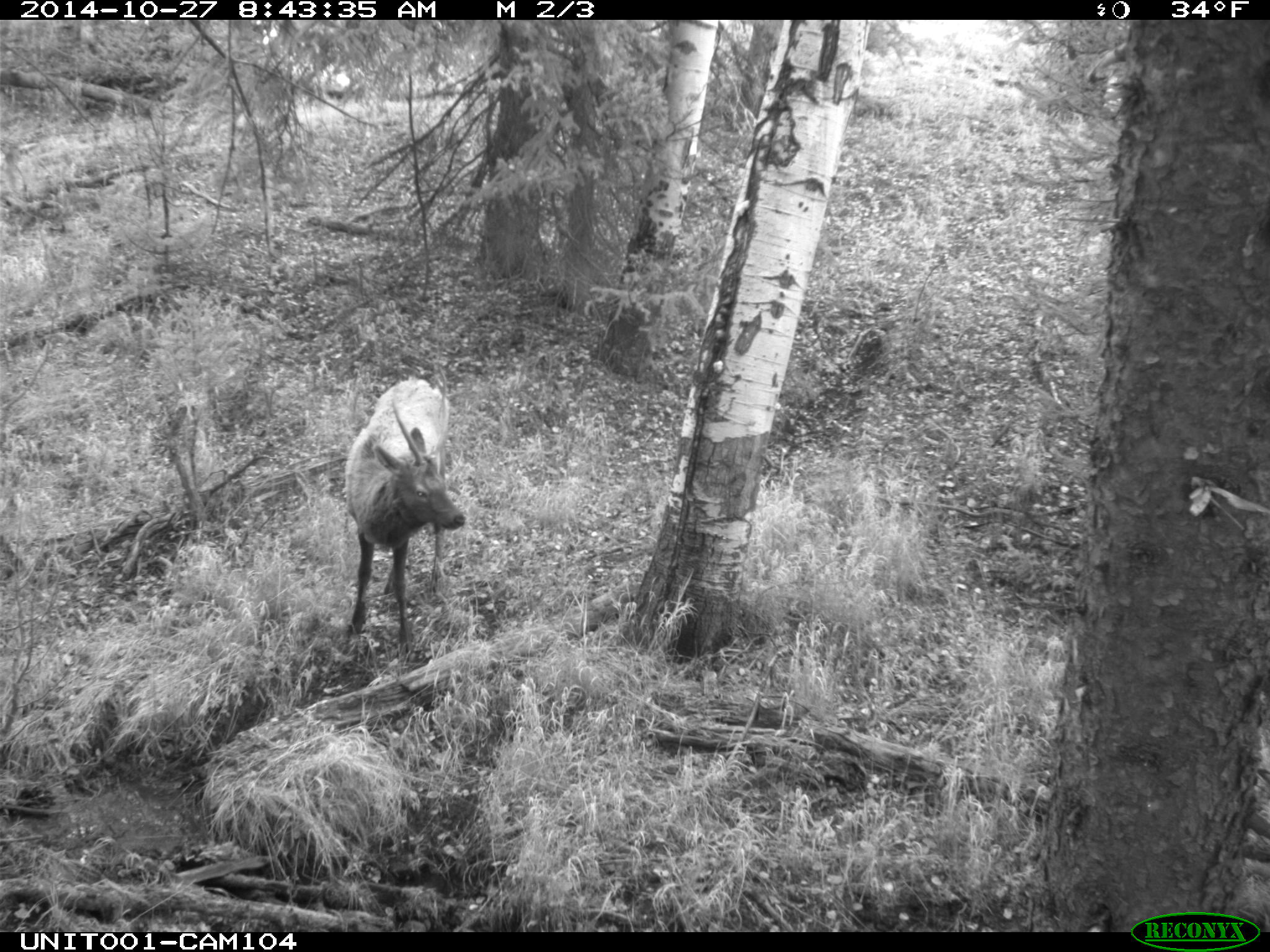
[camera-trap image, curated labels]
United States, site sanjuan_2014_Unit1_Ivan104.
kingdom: Animalia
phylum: Chordata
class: Mammalia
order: Artiodactyla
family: Cervidae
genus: Cervus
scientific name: Cervus elaphus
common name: red deer